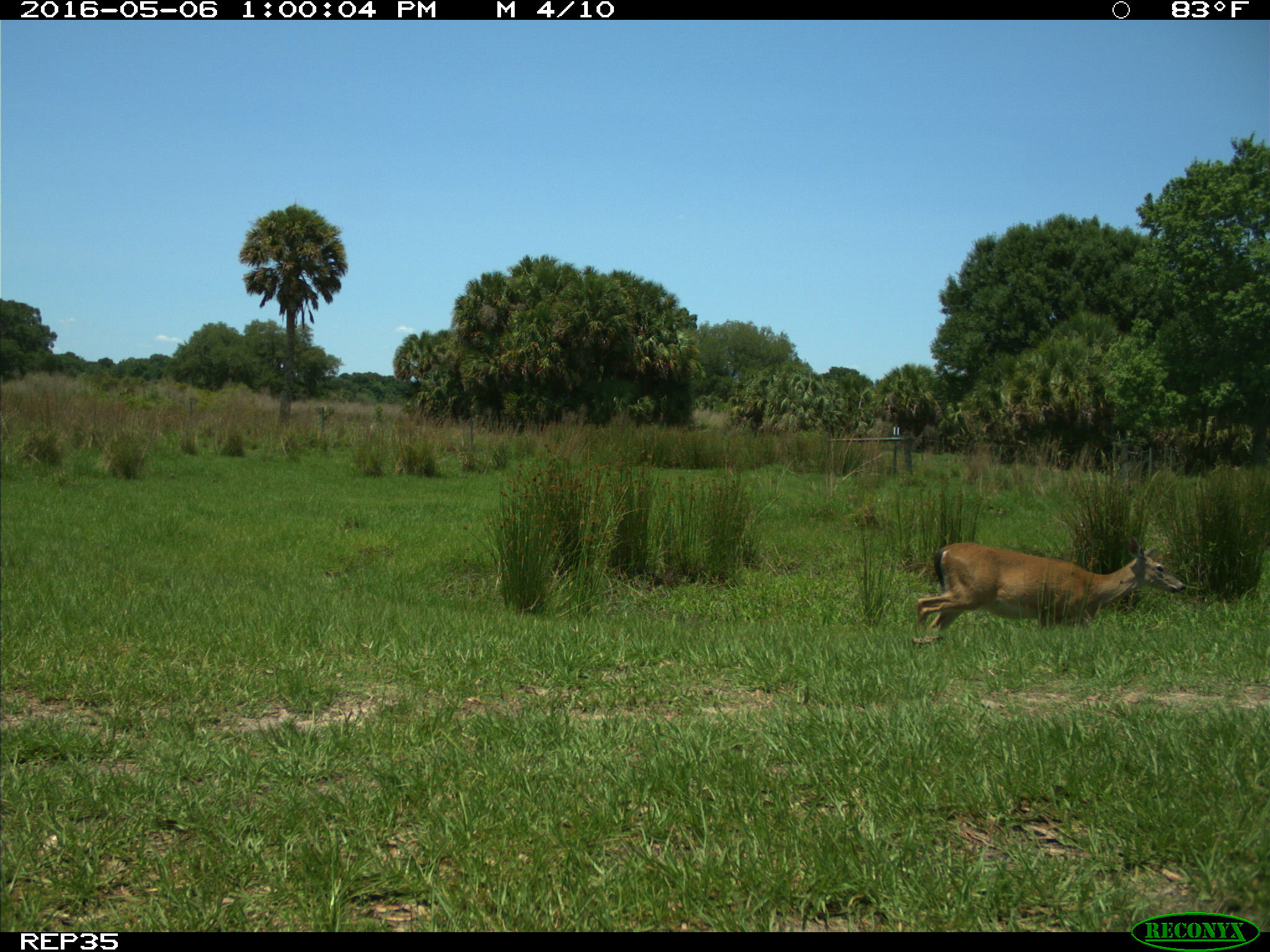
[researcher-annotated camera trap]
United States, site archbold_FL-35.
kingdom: Animalia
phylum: Chordata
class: Mammalia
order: Artiodactyla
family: Cervidae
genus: Odocoileus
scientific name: Odocoileus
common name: deer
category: unidentified deer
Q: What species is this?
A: Unidentified deer (deer) (Odocoileus).